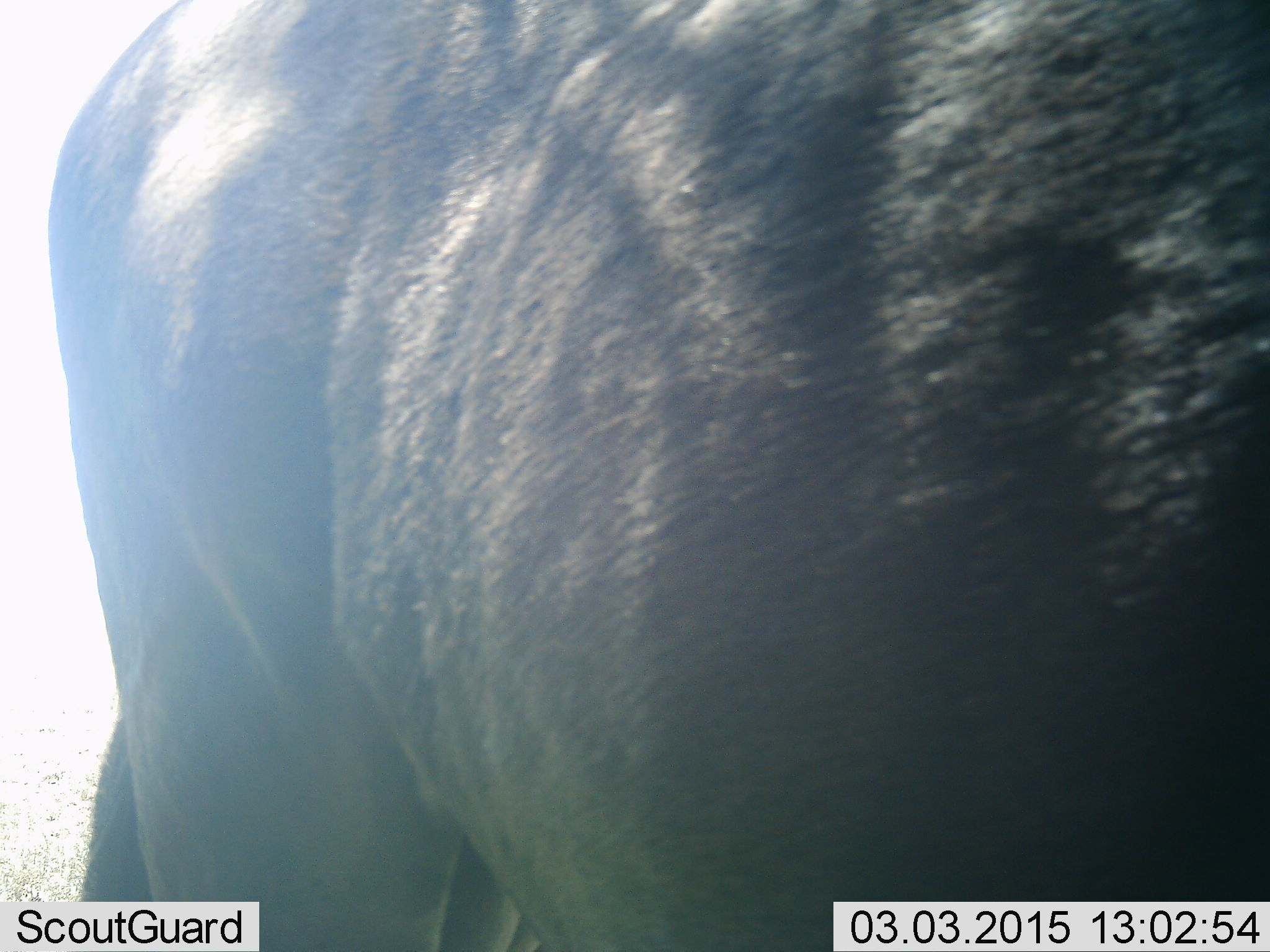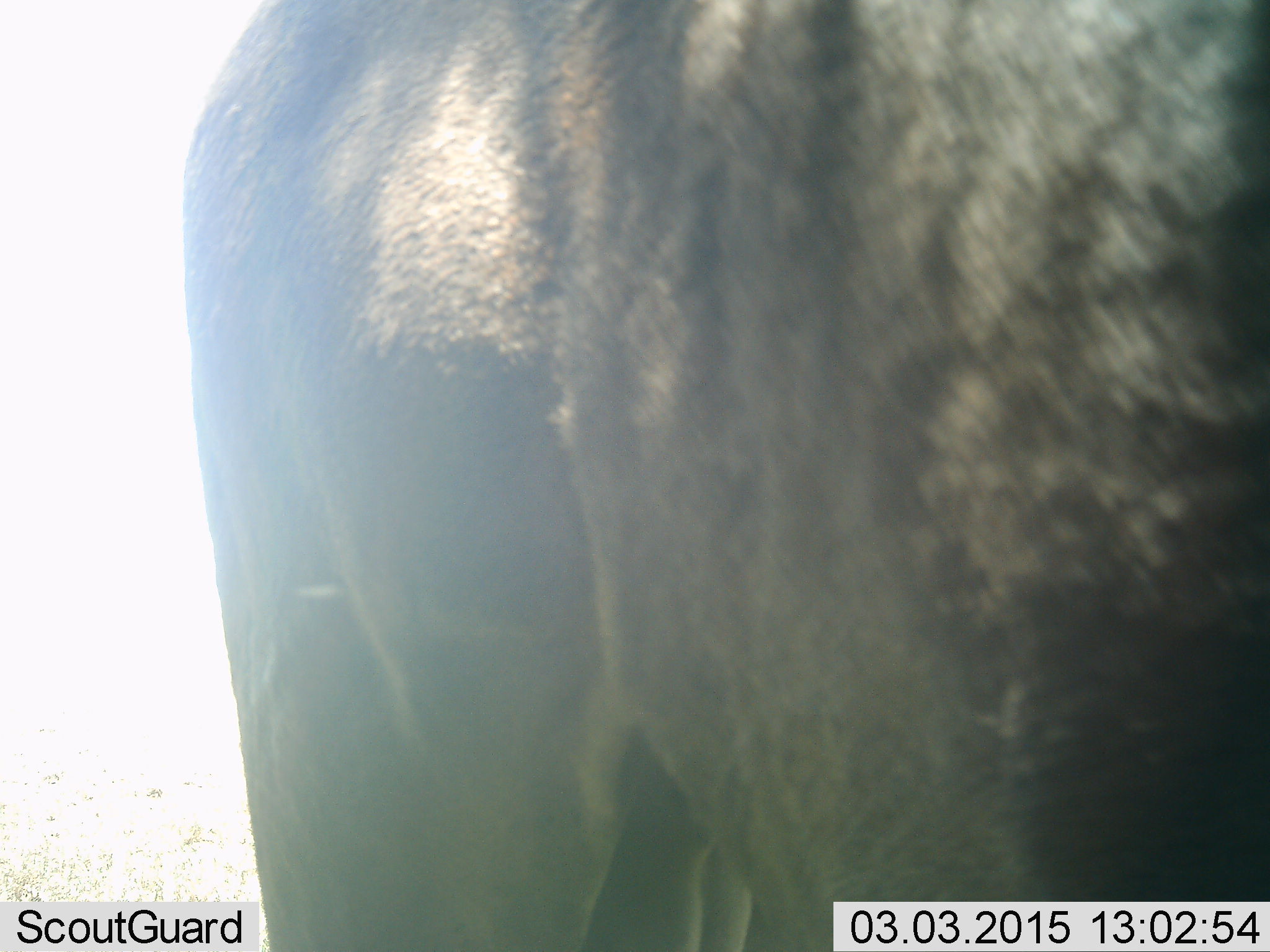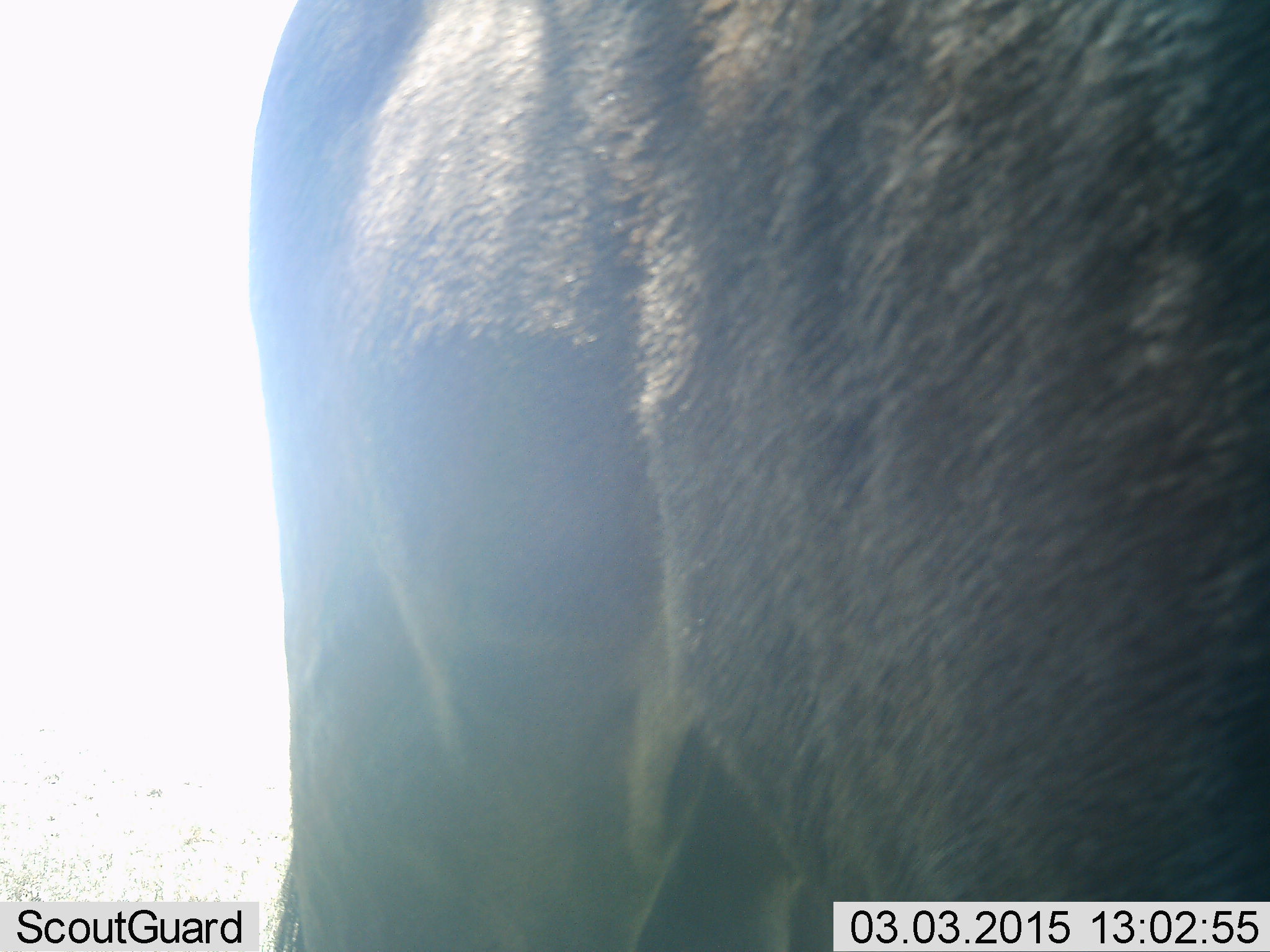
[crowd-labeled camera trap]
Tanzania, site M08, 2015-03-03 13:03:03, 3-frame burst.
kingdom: Animalia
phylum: Chordata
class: Mammalia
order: Artiodactyla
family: Bovidae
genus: Connochaetes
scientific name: Connochaetes taurinus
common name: blue wildebeest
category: wildebeest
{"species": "wildebeest (blue wildebeest) (Connochaetes taurinus)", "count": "1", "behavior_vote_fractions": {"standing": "70%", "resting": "0%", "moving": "30%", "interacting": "0%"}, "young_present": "0%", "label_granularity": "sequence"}